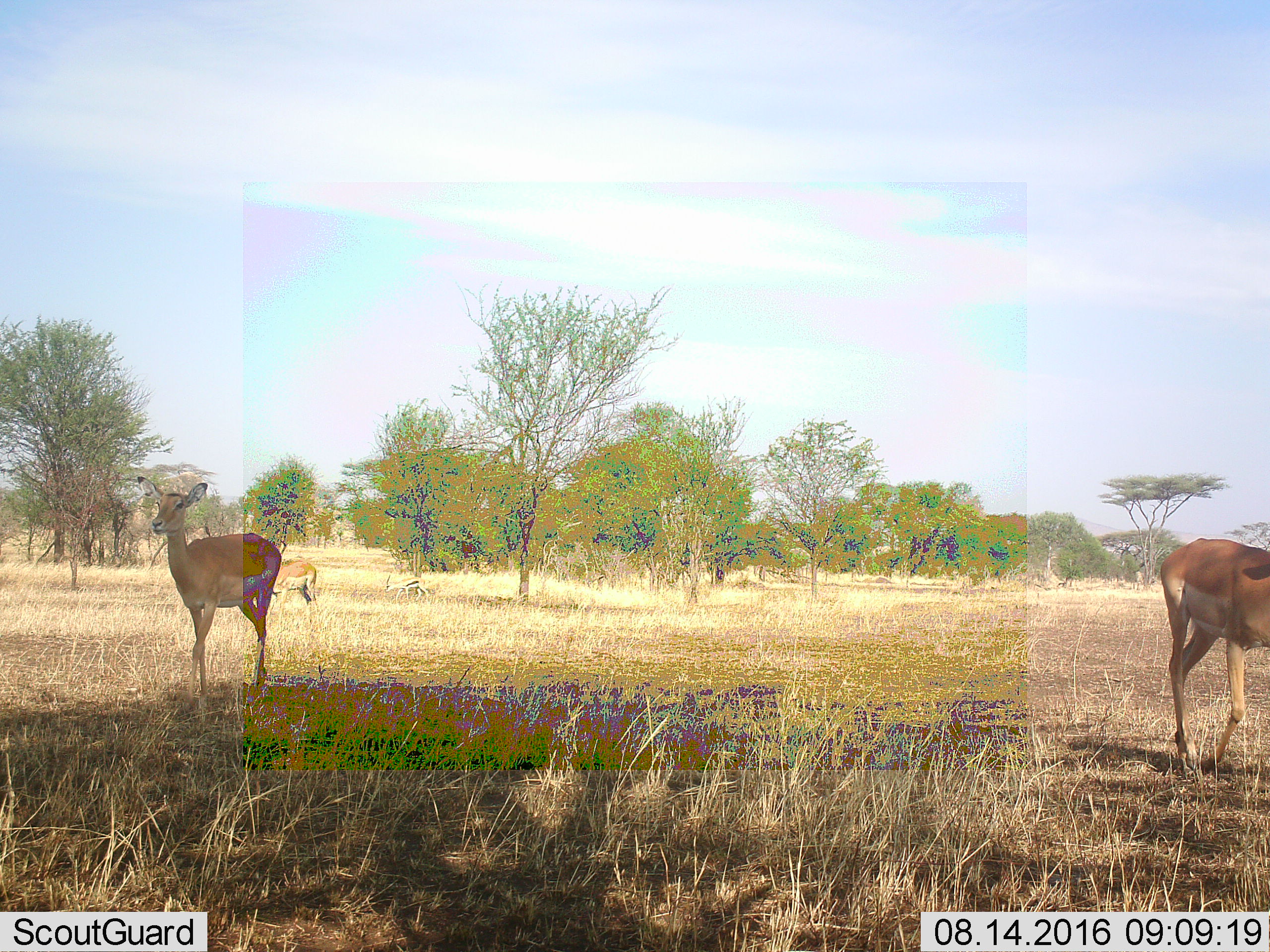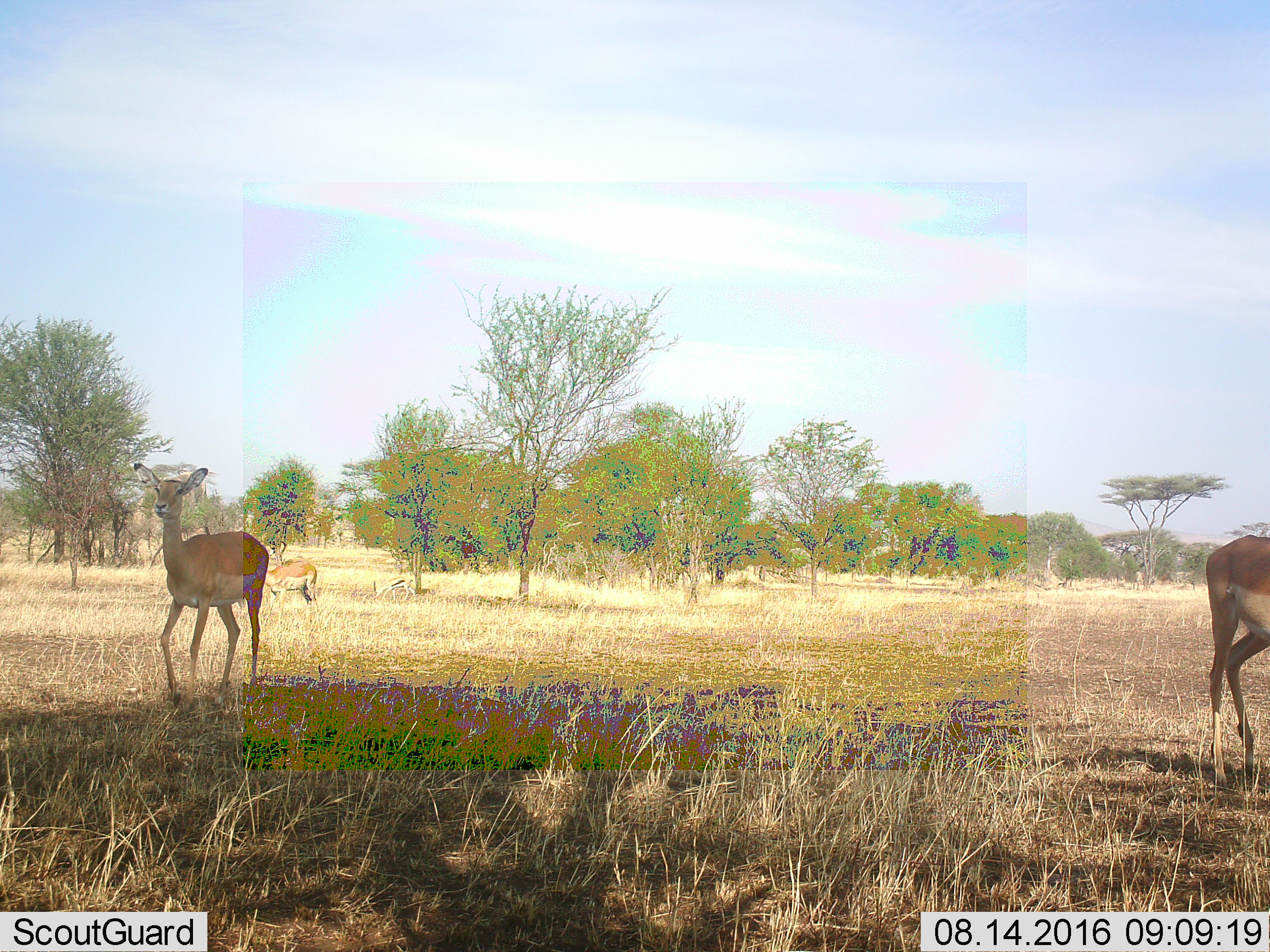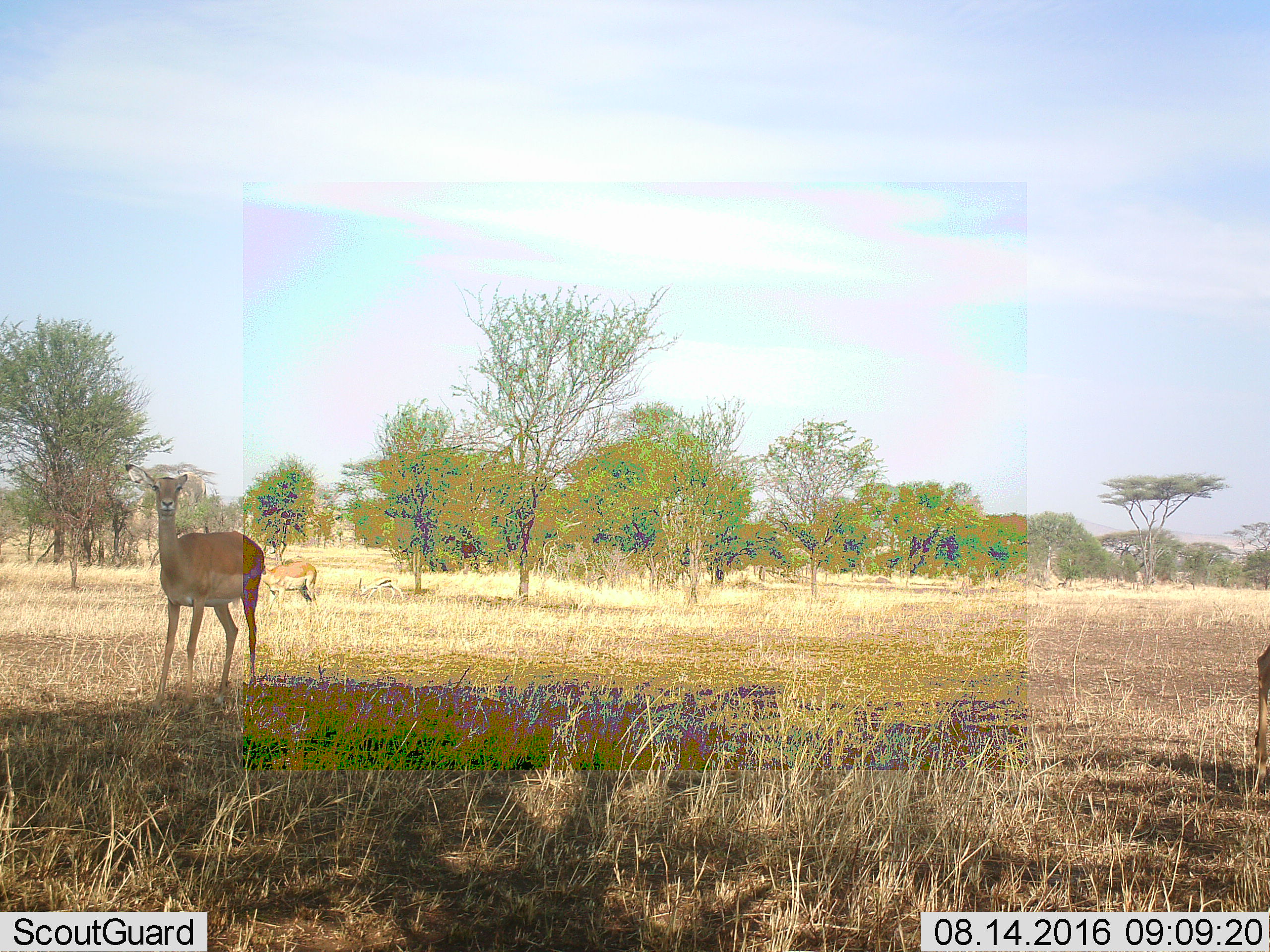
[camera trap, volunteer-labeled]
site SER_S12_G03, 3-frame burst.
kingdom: Animalia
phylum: Chordata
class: Mammalia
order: Artiodactyla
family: Bovidae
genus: Eudorcas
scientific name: Eudorcas thomsonii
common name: thomson's gazelle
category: gazellethomsons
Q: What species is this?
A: Gazellethomsons (thomson's gazelle) (Eudorcas thomsonii).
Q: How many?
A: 1.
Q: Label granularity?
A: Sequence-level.